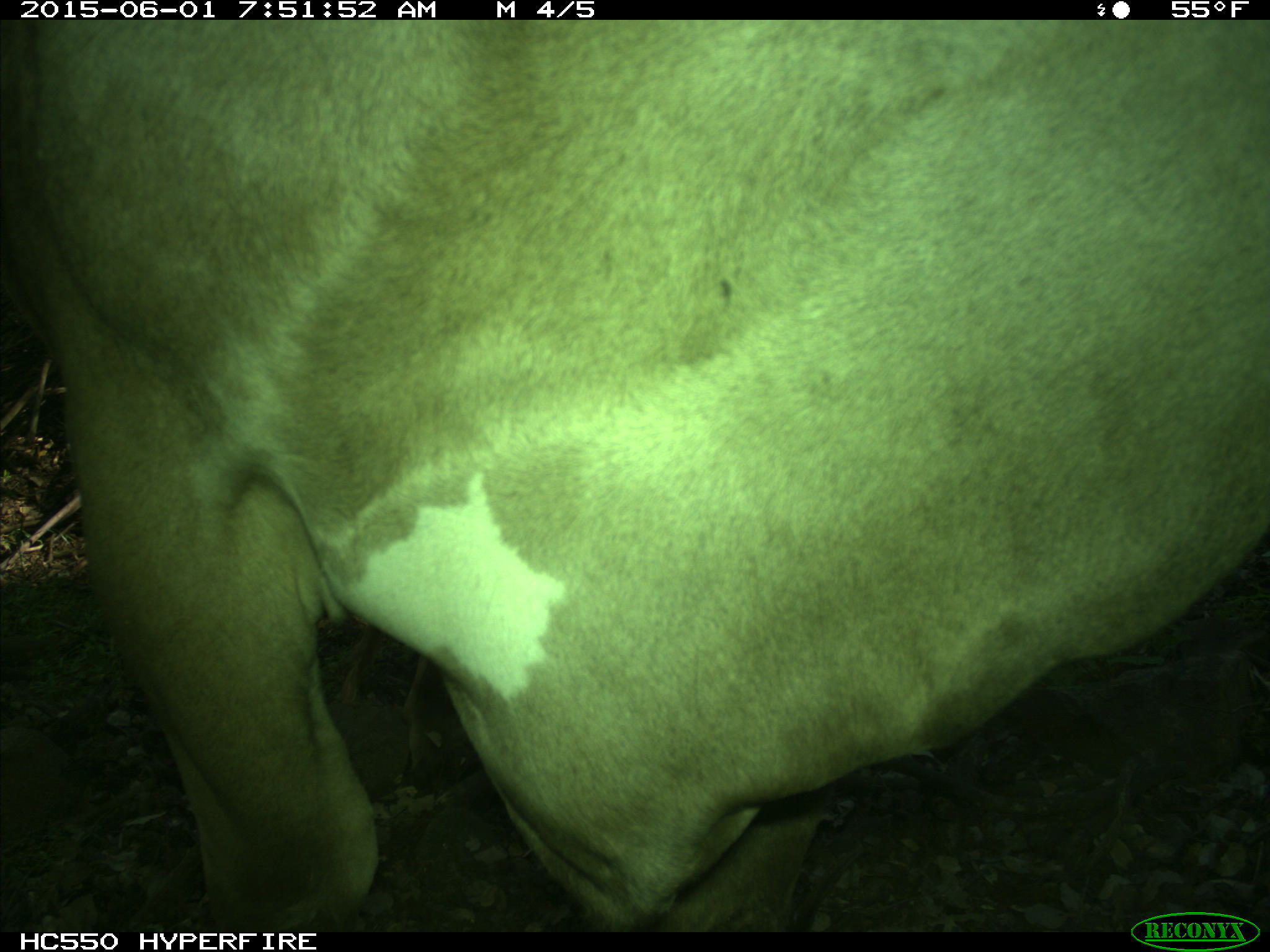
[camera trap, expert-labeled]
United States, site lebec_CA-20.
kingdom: Animalia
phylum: Chordata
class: Mammalia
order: Artiodactyla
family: Bovidae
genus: Bos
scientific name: Bos taurus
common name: domestic cow